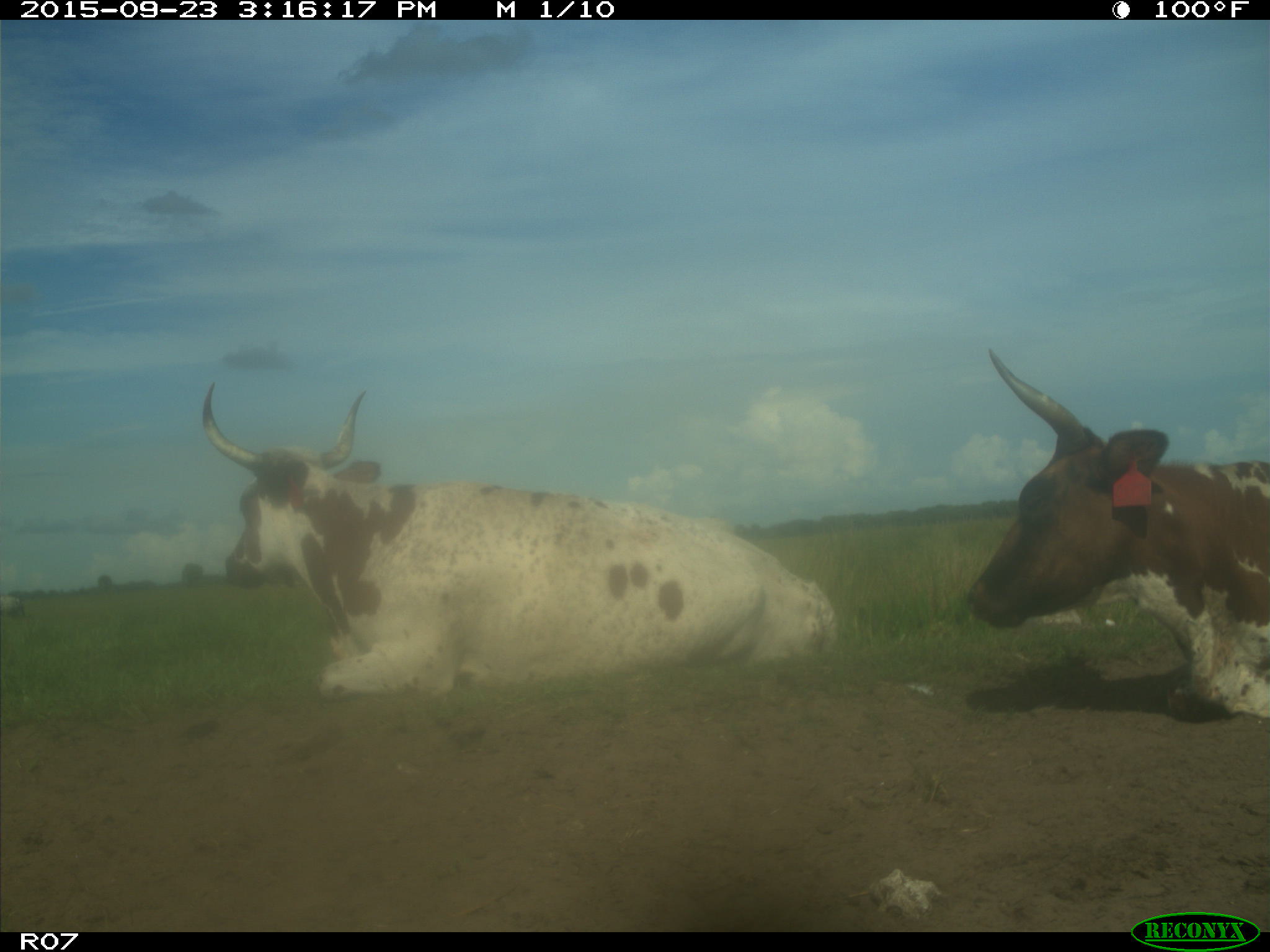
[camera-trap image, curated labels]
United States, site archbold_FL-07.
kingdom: Animalia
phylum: Chordata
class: Mammalia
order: Artiodactyla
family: Bovidae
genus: Bos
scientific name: Bos taurus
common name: domestic cow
Bos taurus (domestic cow).